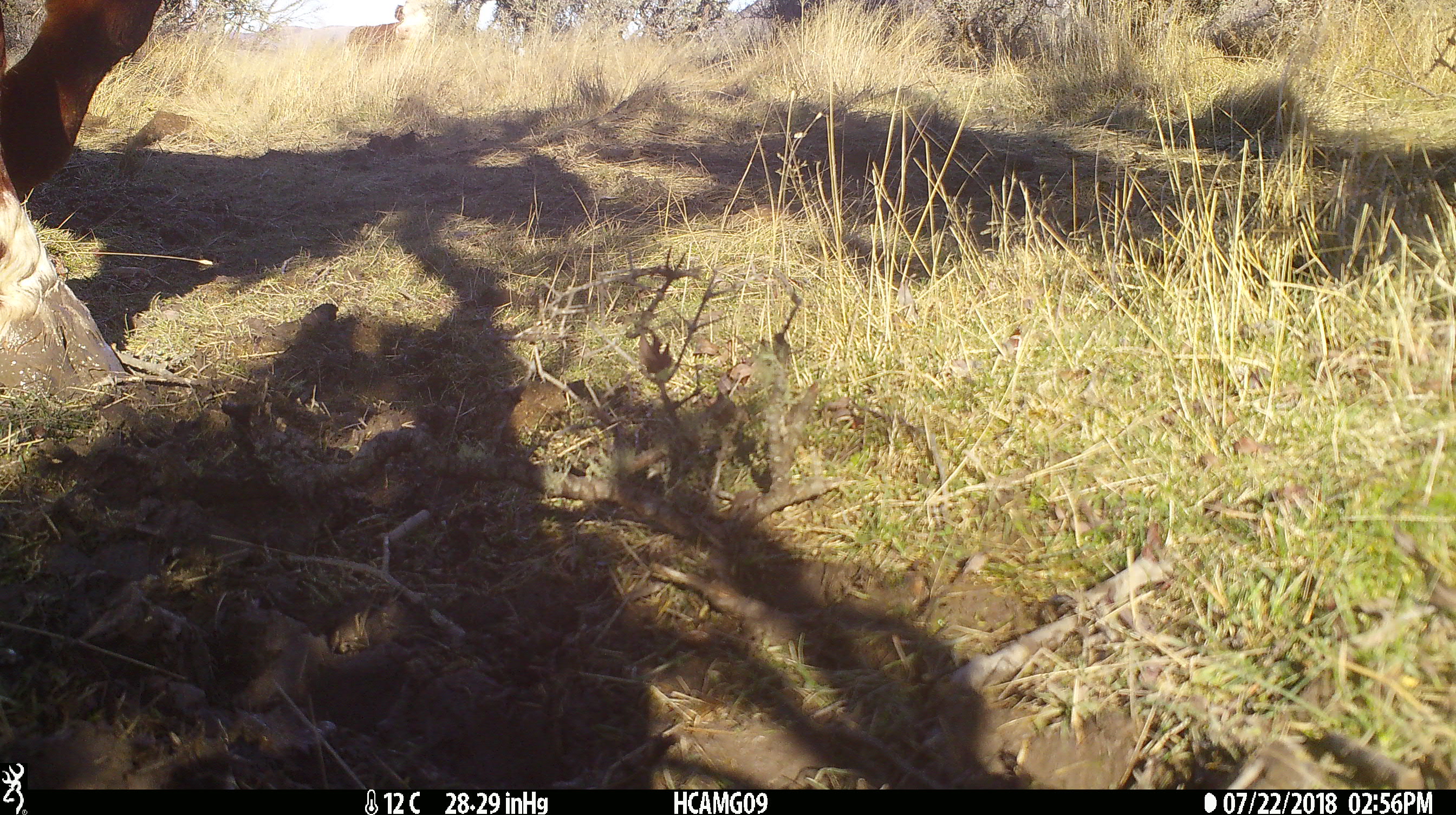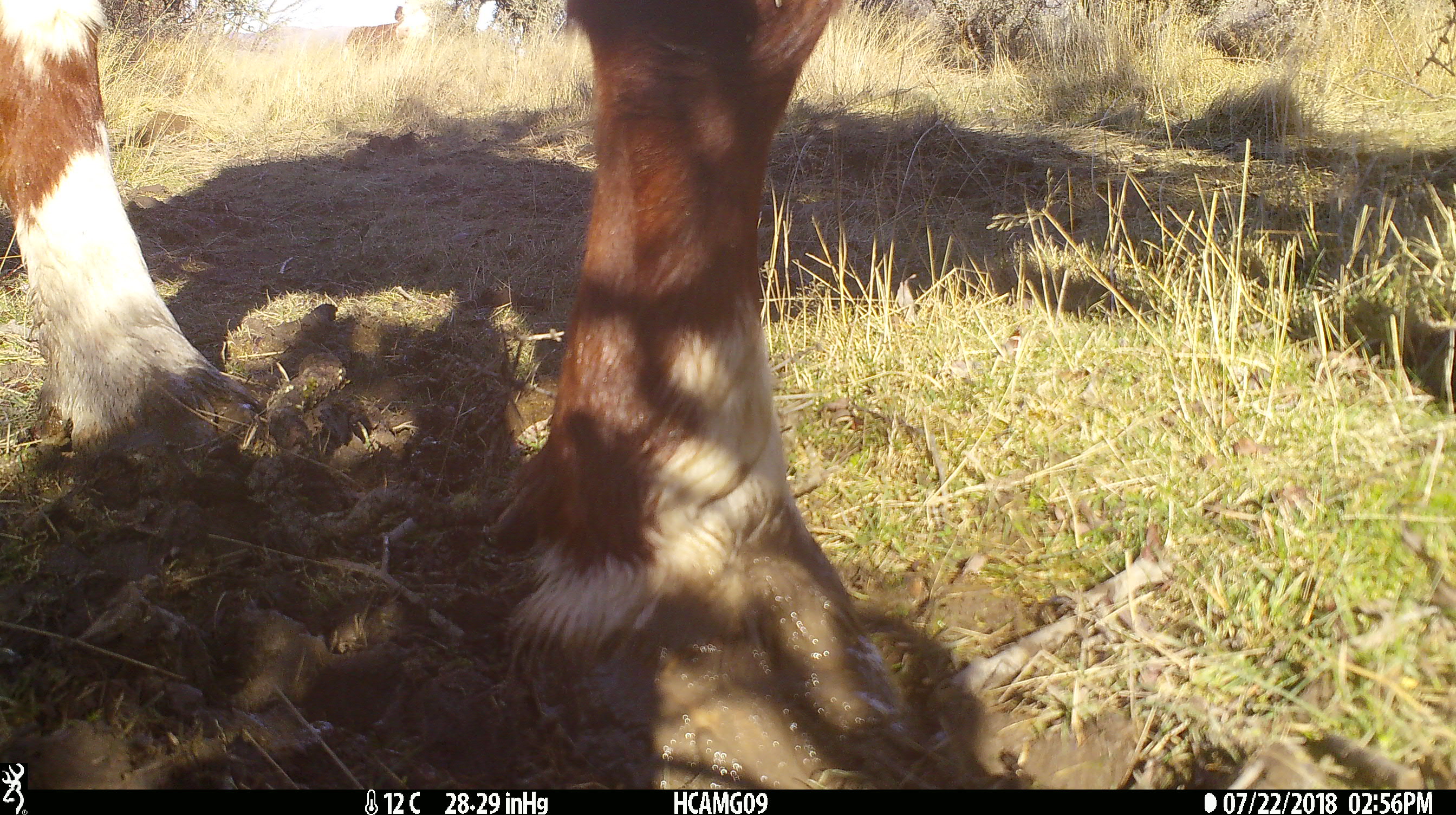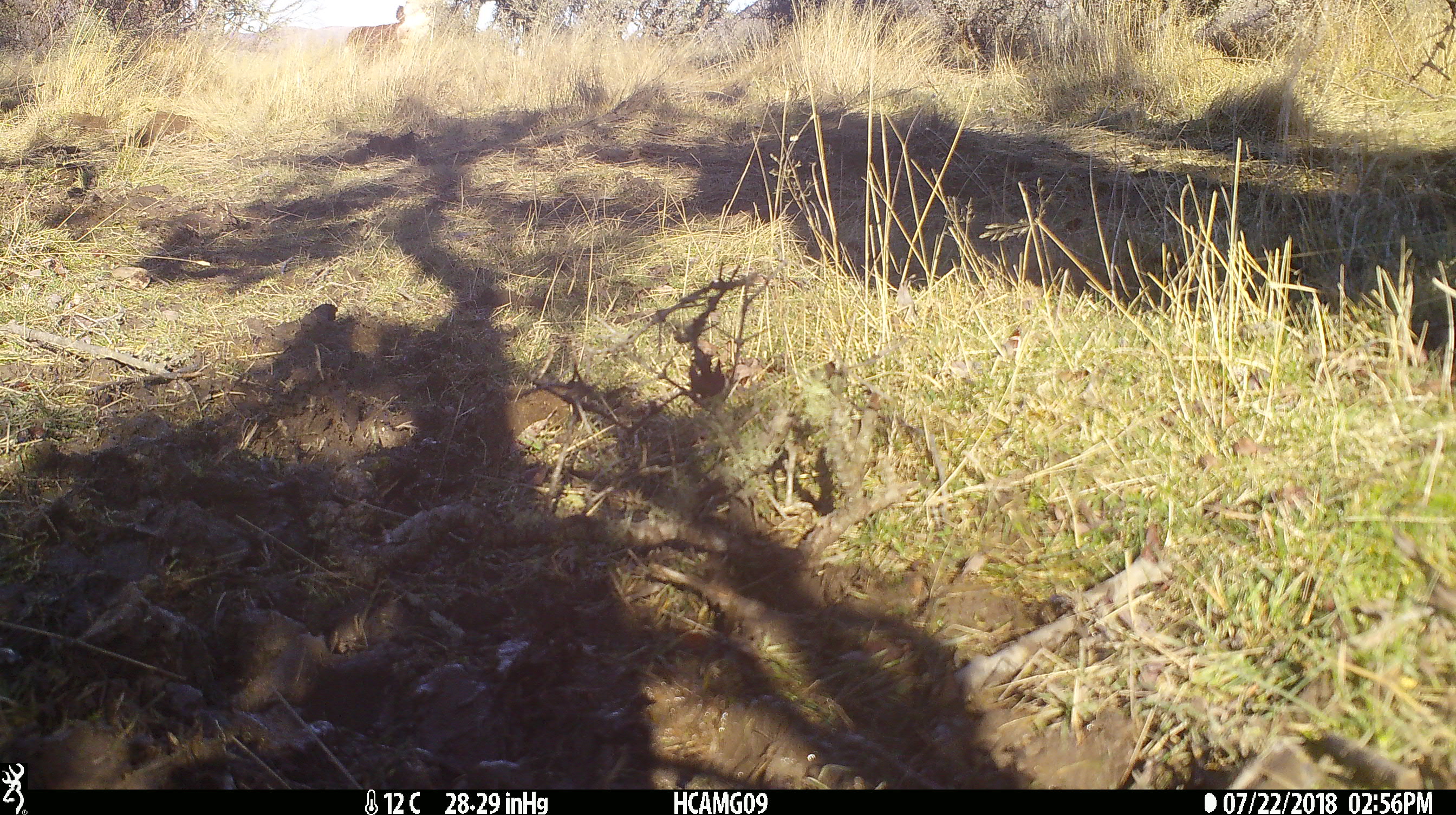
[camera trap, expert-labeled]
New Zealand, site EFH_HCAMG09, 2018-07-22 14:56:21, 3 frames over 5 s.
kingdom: Animalia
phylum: Chordata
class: Mammalia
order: Artiodactyla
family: Bovidae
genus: Bos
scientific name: Bos taurus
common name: domestic cow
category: cow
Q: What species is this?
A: Cow (domestic cow) (Bos taurus).